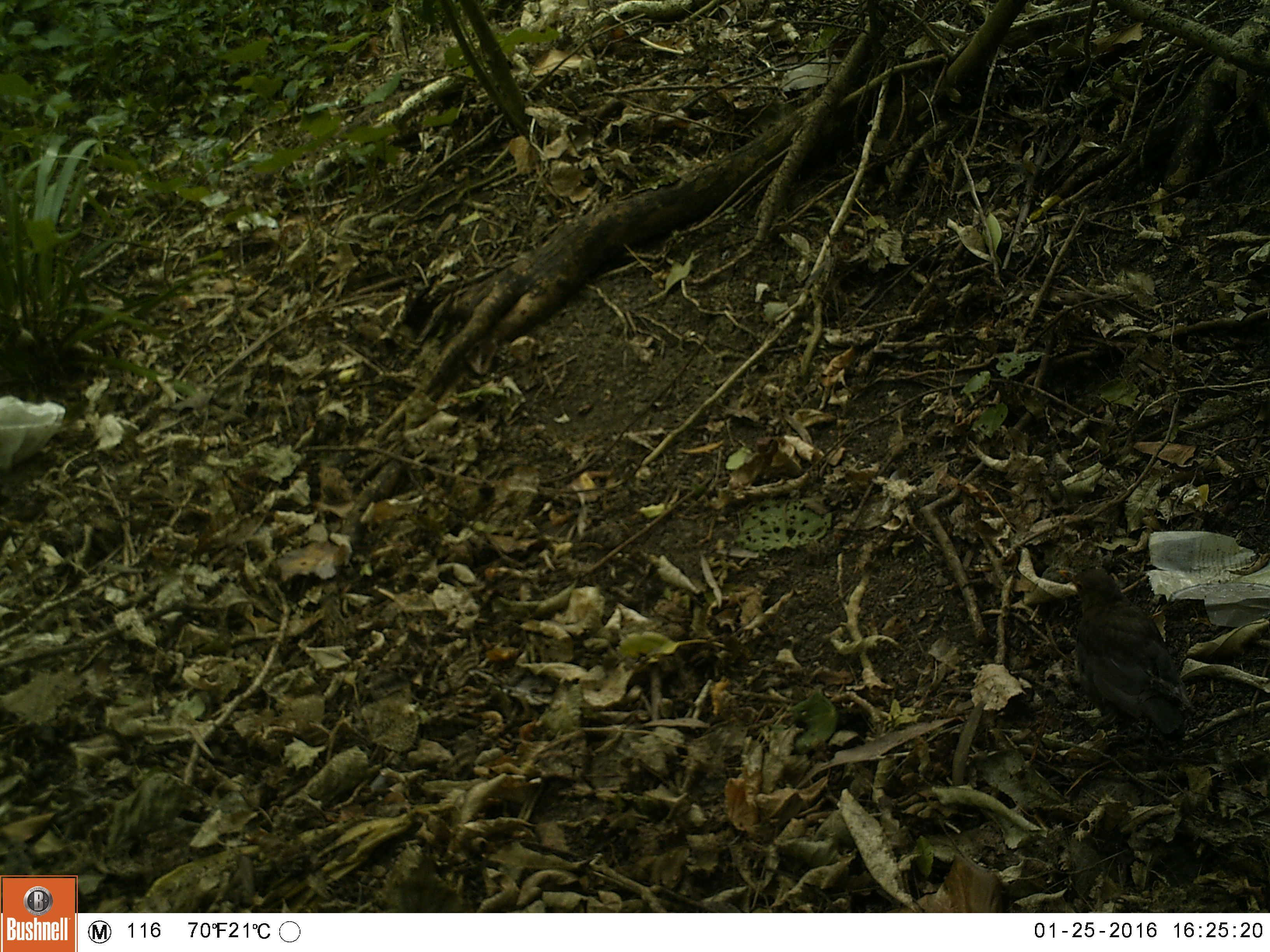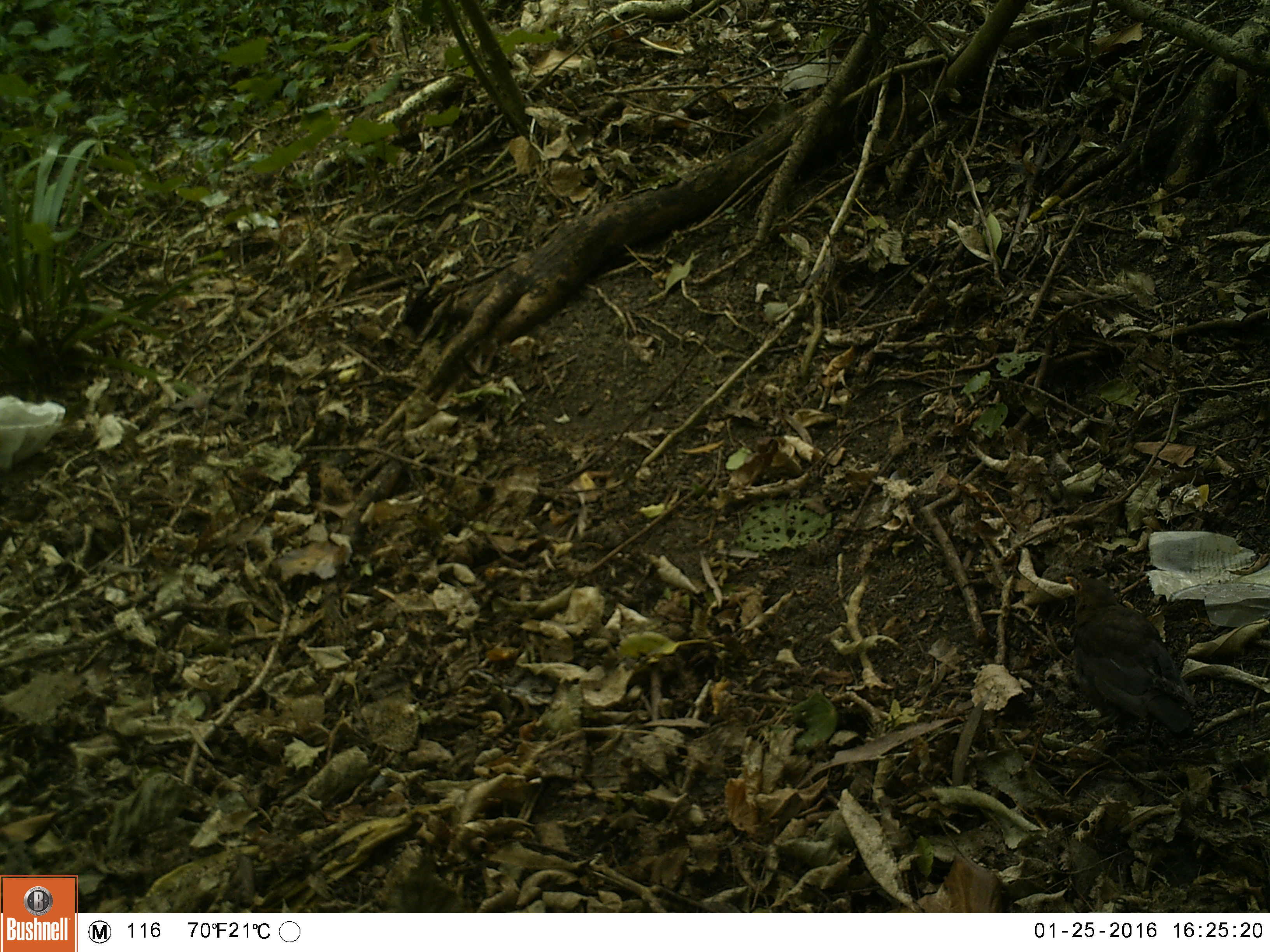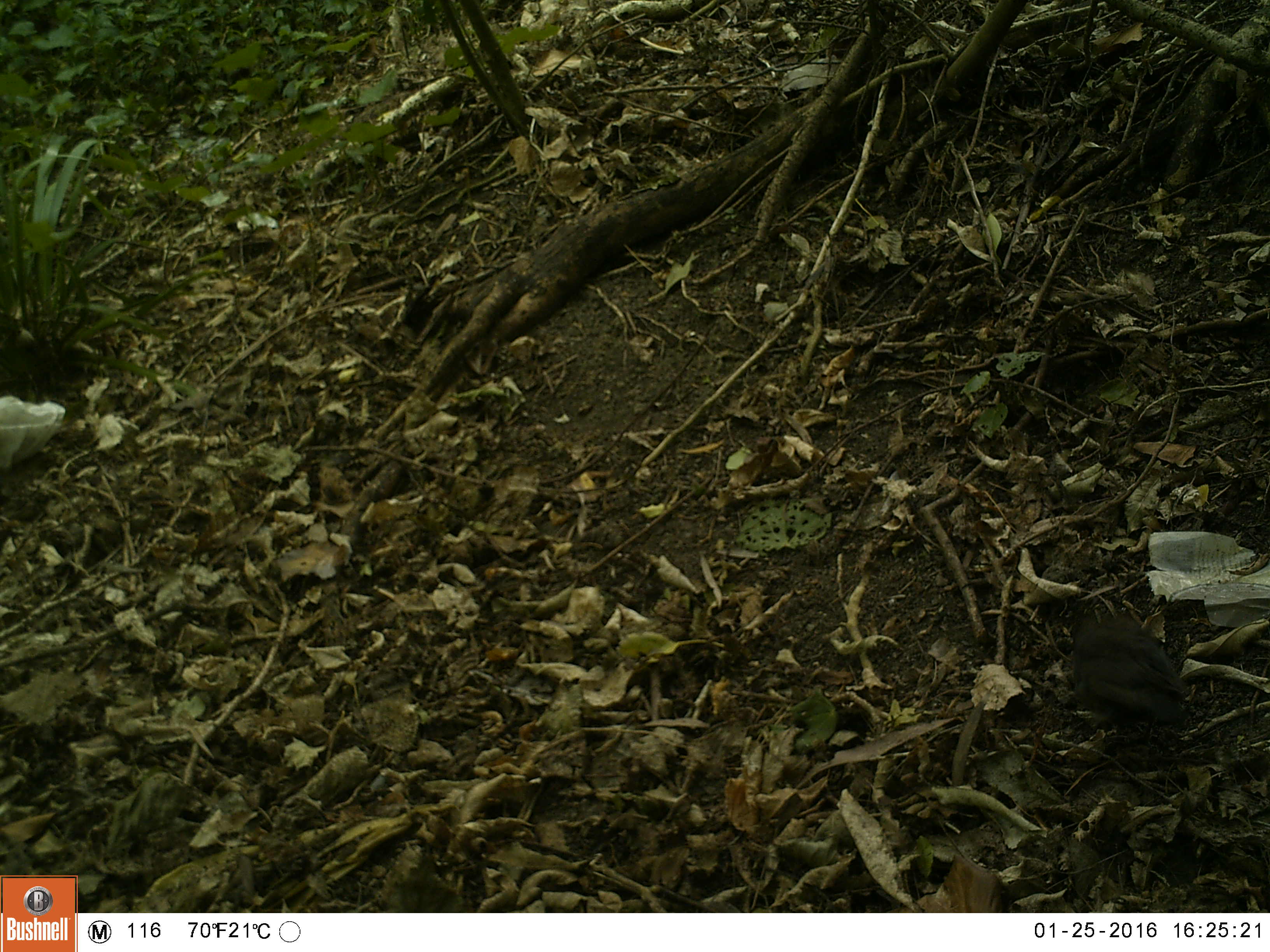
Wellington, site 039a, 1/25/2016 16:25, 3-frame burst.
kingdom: Animalia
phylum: Chordata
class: Aves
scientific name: Aves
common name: bird